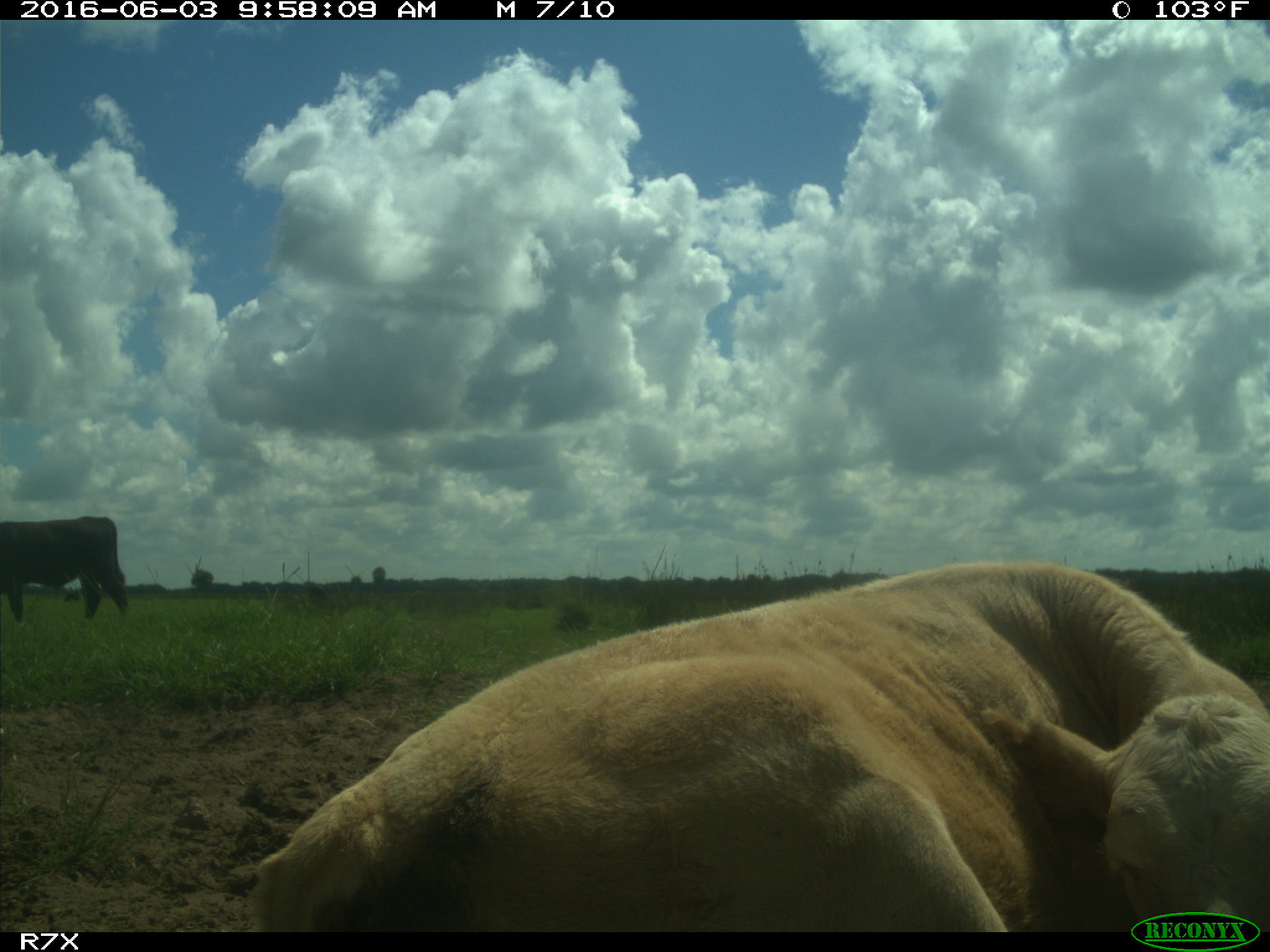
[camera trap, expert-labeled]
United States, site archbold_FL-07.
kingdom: Animalia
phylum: Chordata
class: Mammalia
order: Artiodactyla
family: Bovidae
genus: Bos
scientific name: Bos taurus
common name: domestic cow